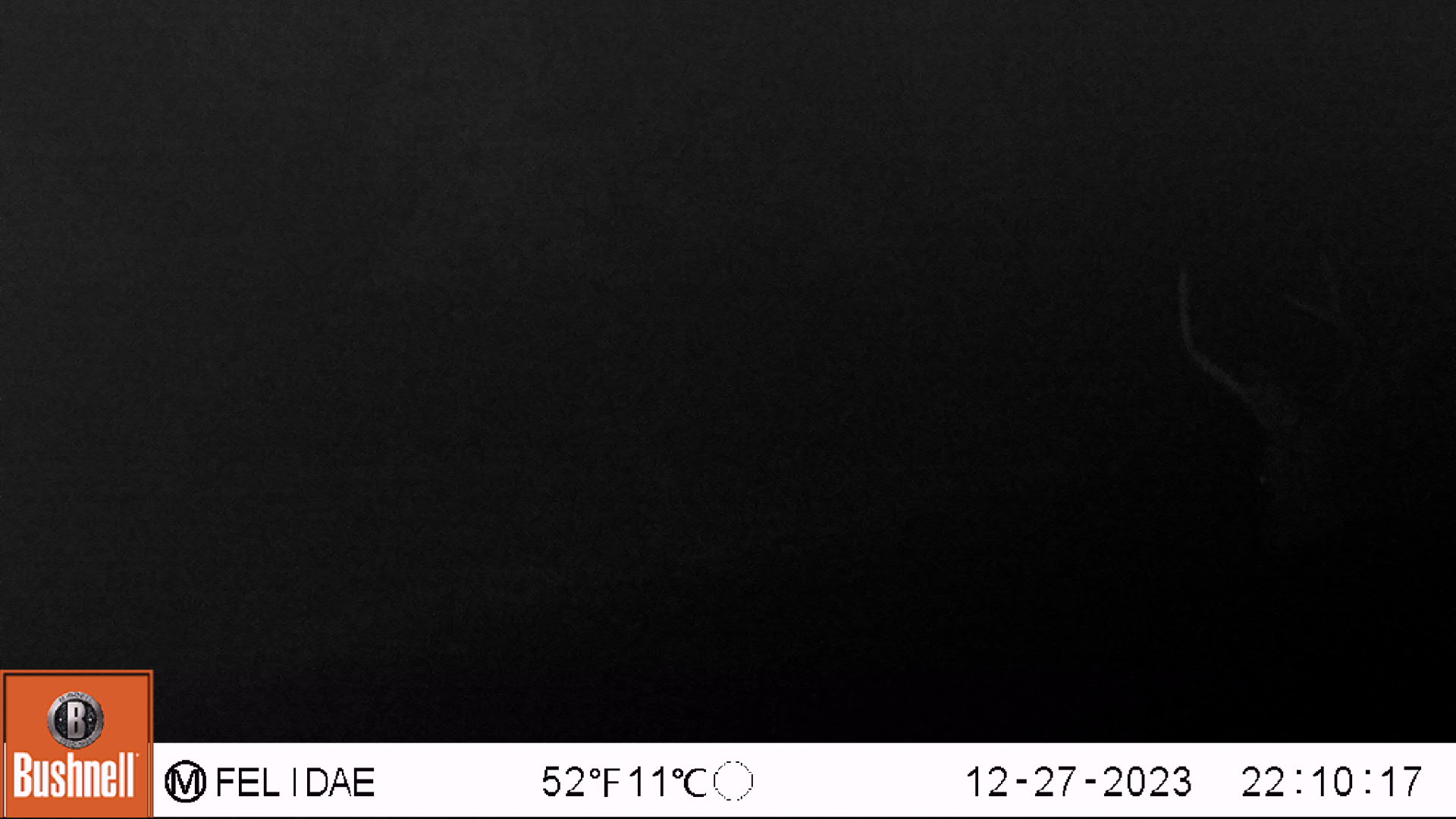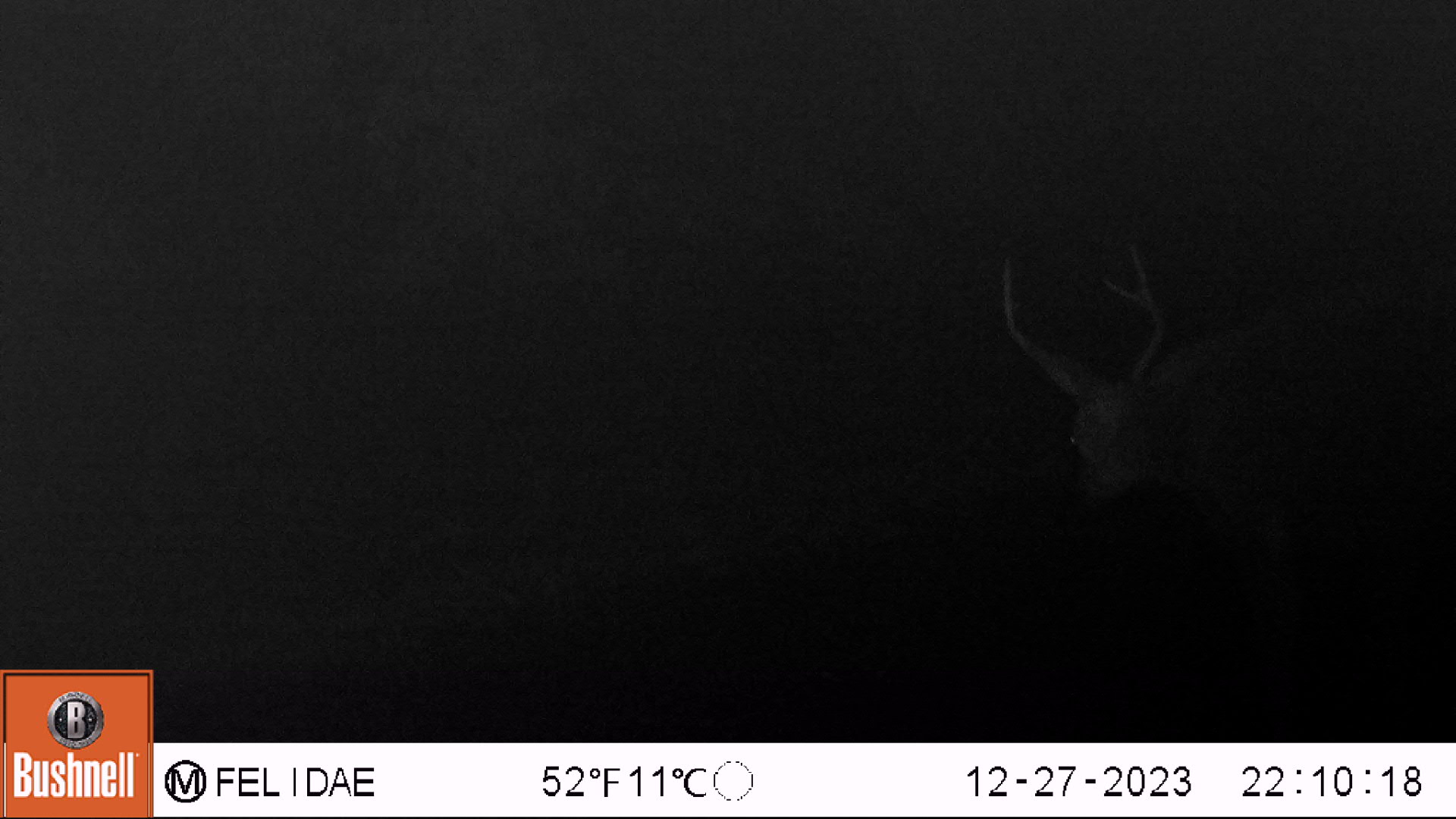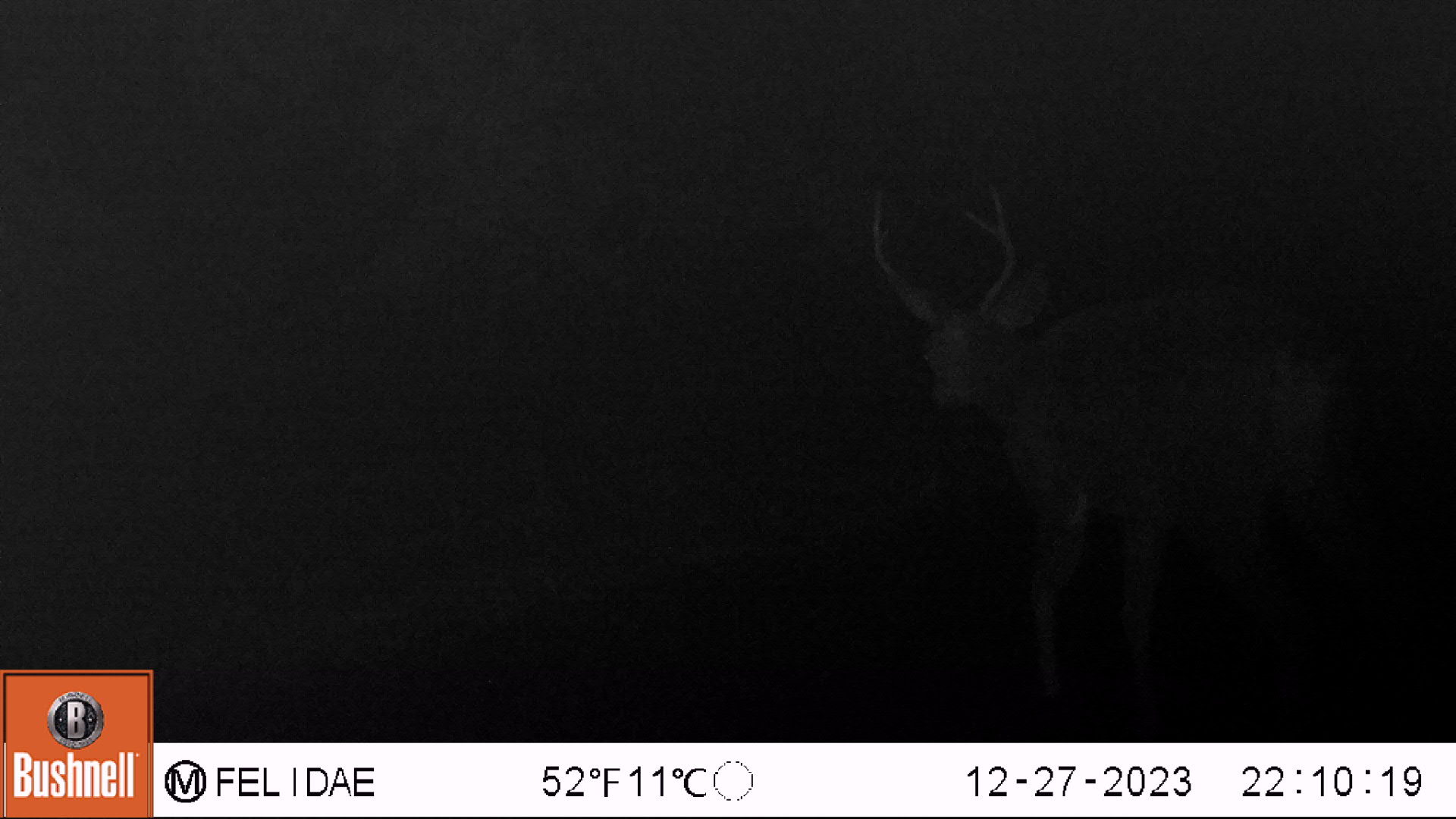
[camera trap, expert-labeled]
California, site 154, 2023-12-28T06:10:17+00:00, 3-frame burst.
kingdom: Animalia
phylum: Chordata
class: Mammalia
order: Artiodactyla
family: Cervidae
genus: Odocoileus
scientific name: Odocoileus hemionus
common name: mule deer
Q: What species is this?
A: Mule deer (Odocoileus hemionus).